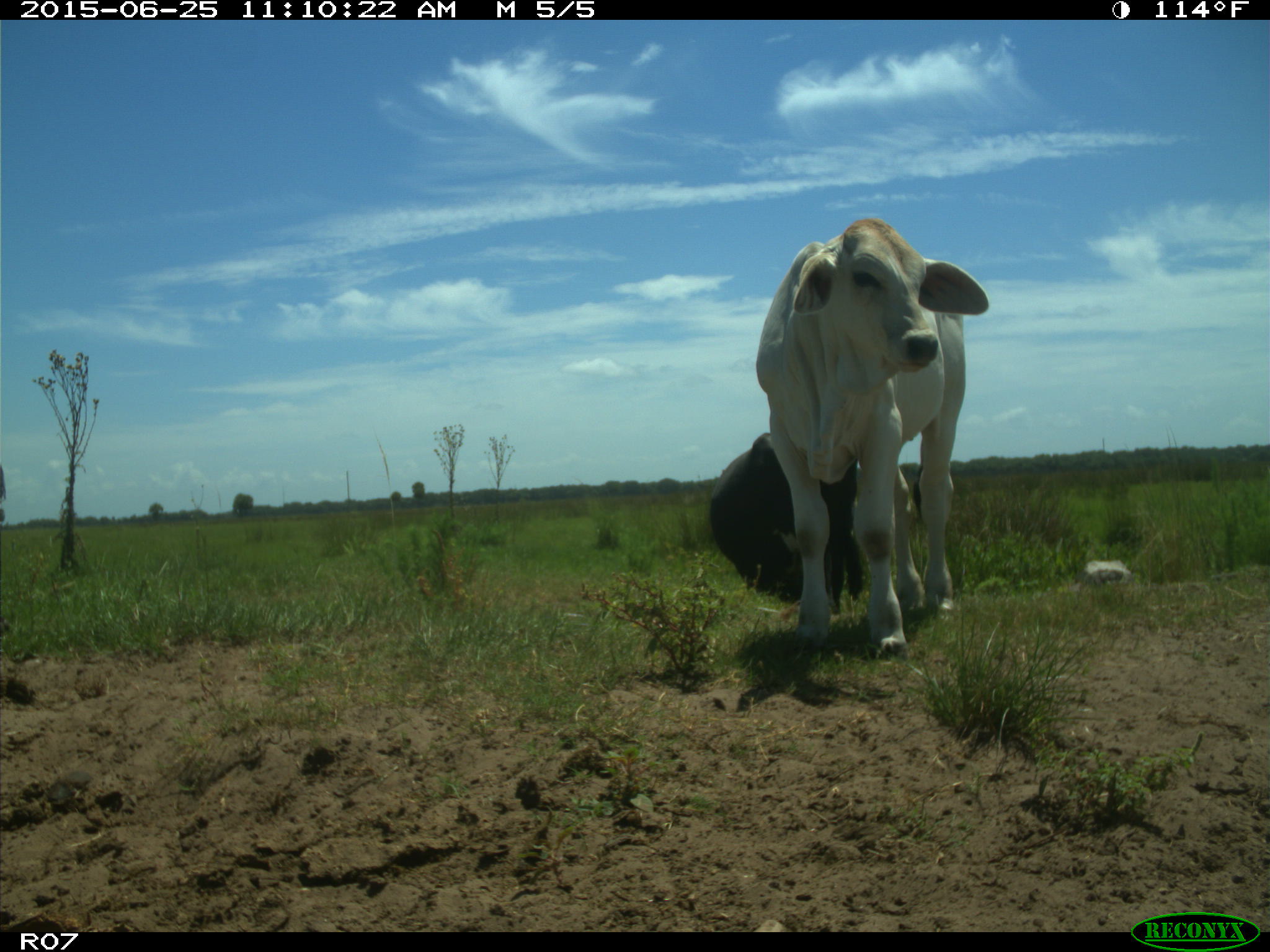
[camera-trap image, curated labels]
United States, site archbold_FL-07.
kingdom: Animalia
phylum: Chordata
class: Mammalia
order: Artiodactyla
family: Bovidae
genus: Bos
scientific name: Bos taurus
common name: domestic cow